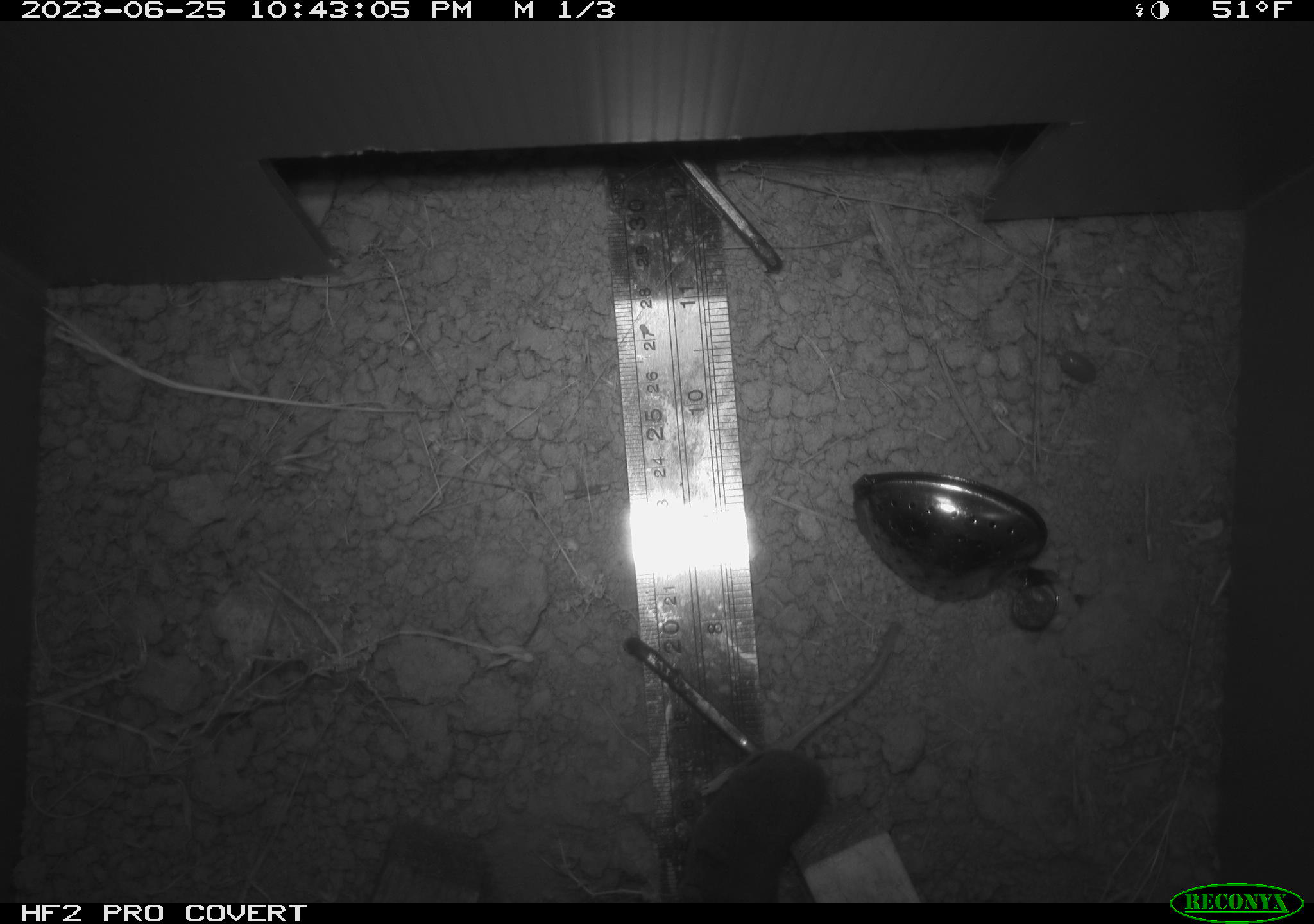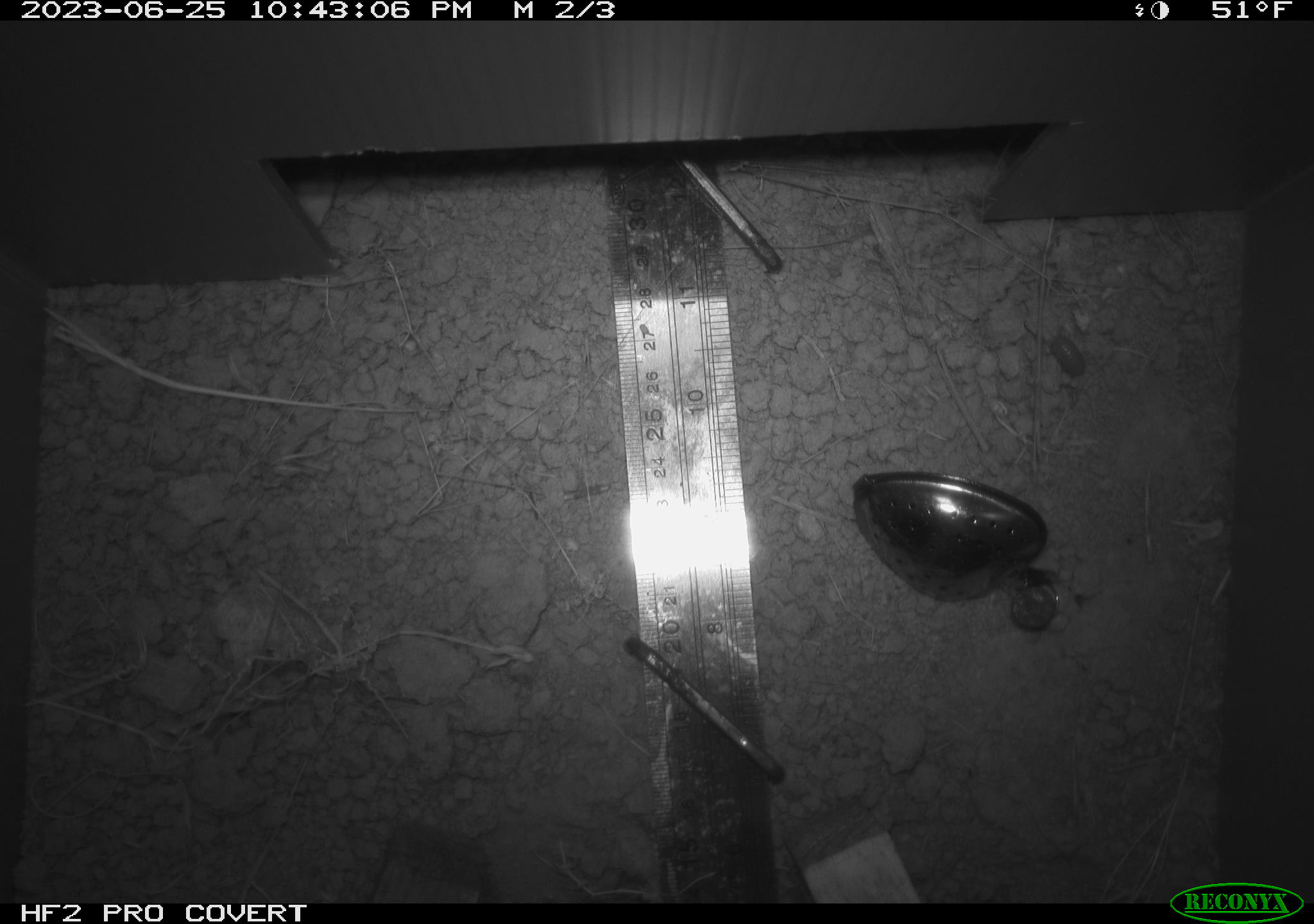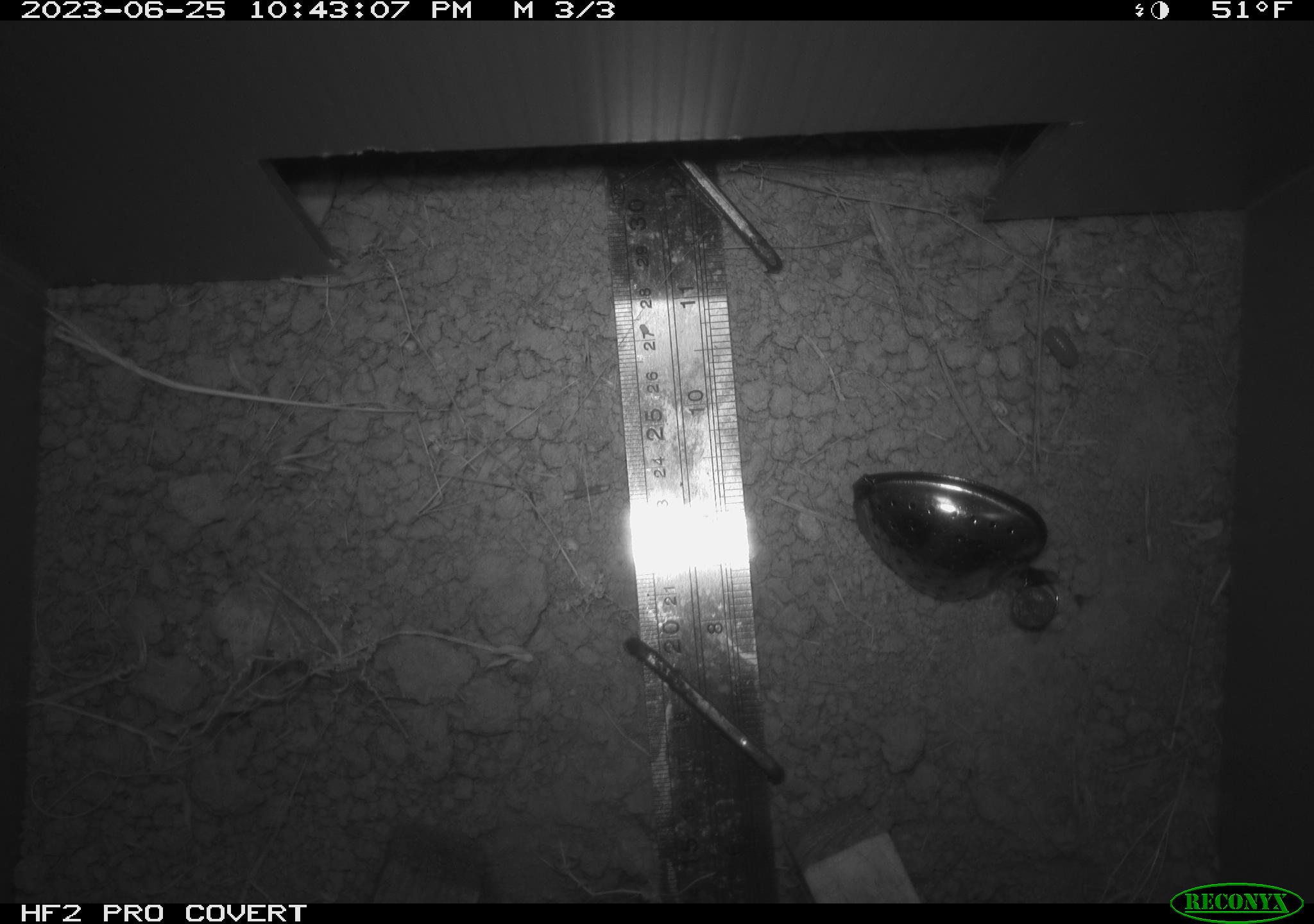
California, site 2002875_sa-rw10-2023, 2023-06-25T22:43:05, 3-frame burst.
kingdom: Animalia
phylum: Chordata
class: Mammalia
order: Eulipotyphla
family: Soricidae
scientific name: Soricidae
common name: shrews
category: soricidae family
Soricidae family (shrews) (Soricidae).